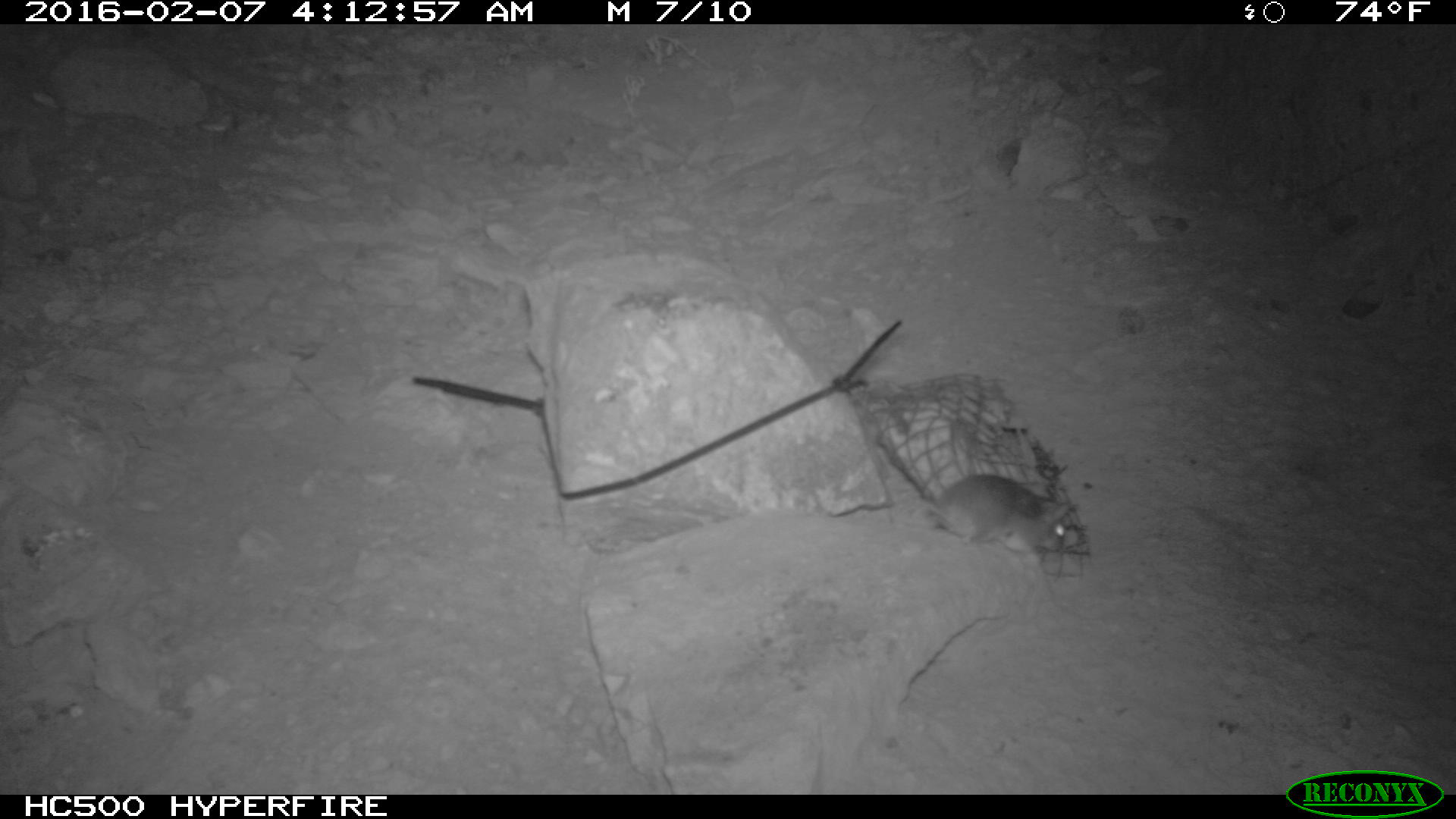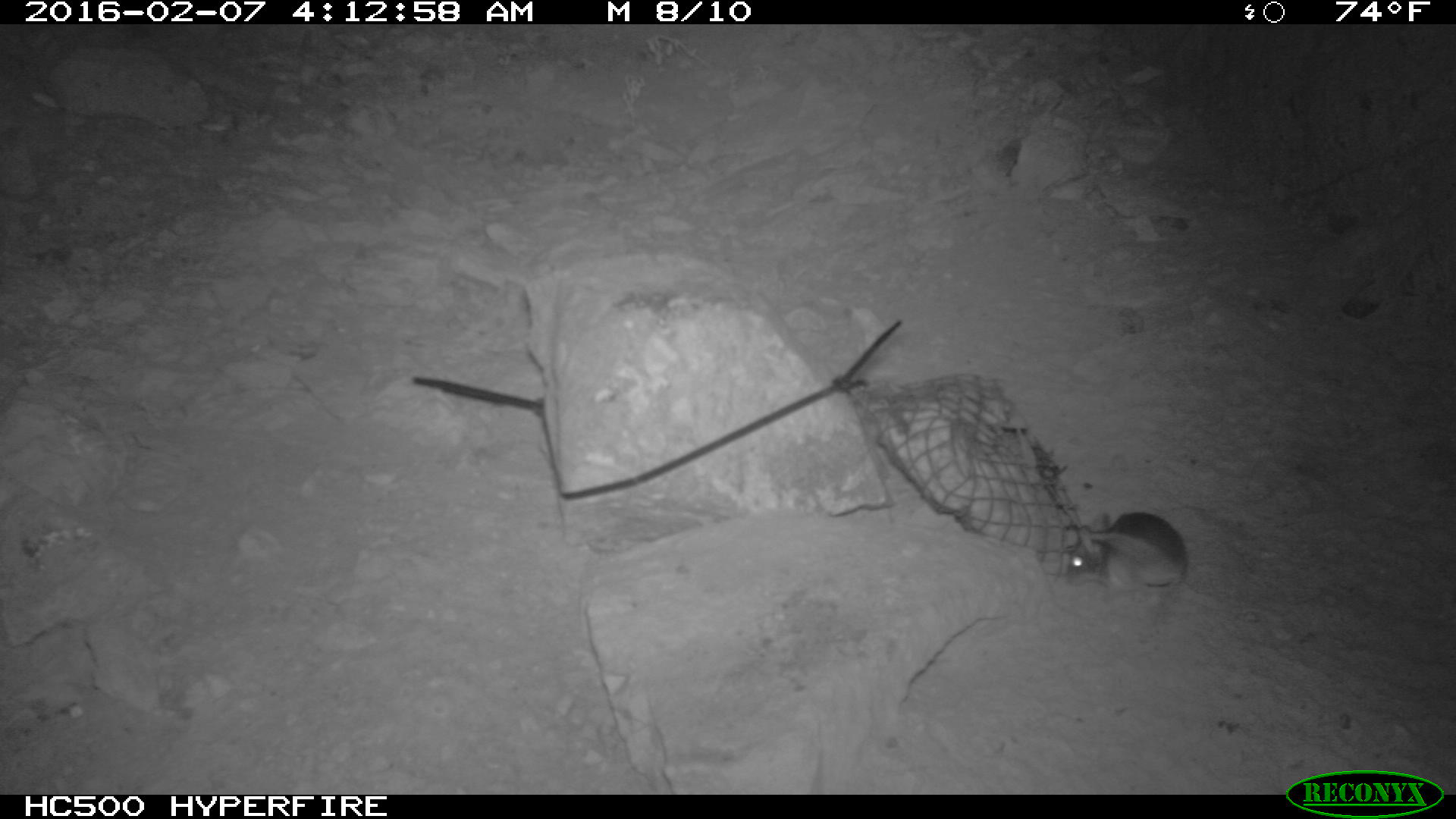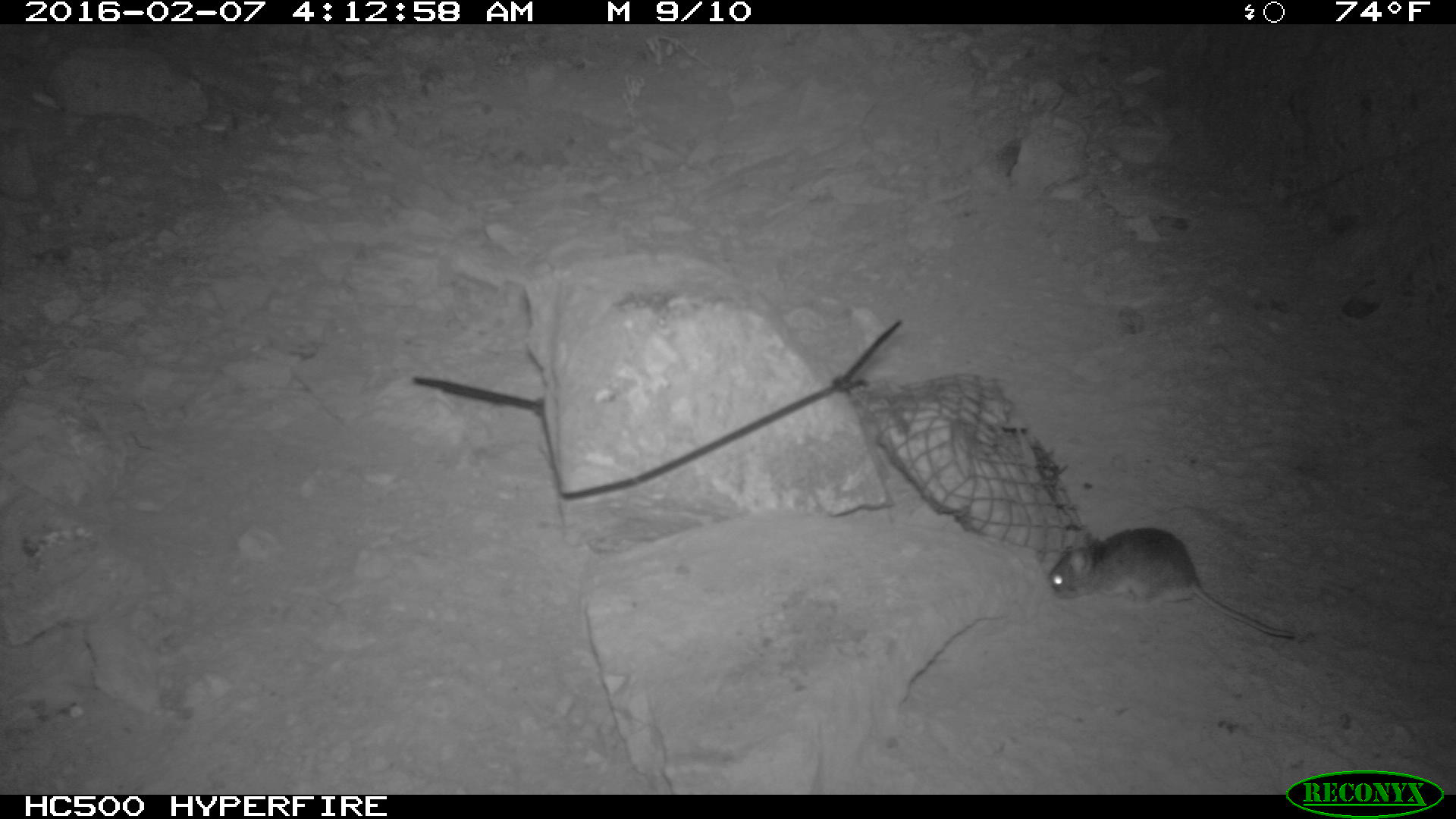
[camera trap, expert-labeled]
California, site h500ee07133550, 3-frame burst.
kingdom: Animalia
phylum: Chordata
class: Mammalia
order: Rodentia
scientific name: Rodentia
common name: rodent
Rodent (Rodentia).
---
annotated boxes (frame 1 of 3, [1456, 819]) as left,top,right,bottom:
rodent: 877,425,1071,566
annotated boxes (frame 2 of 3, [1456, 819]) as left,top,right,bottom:
rodent: 1060,513,1186,596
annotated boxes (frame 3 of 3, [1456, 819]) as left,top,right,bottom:
rodent: 1046,525,1301,639